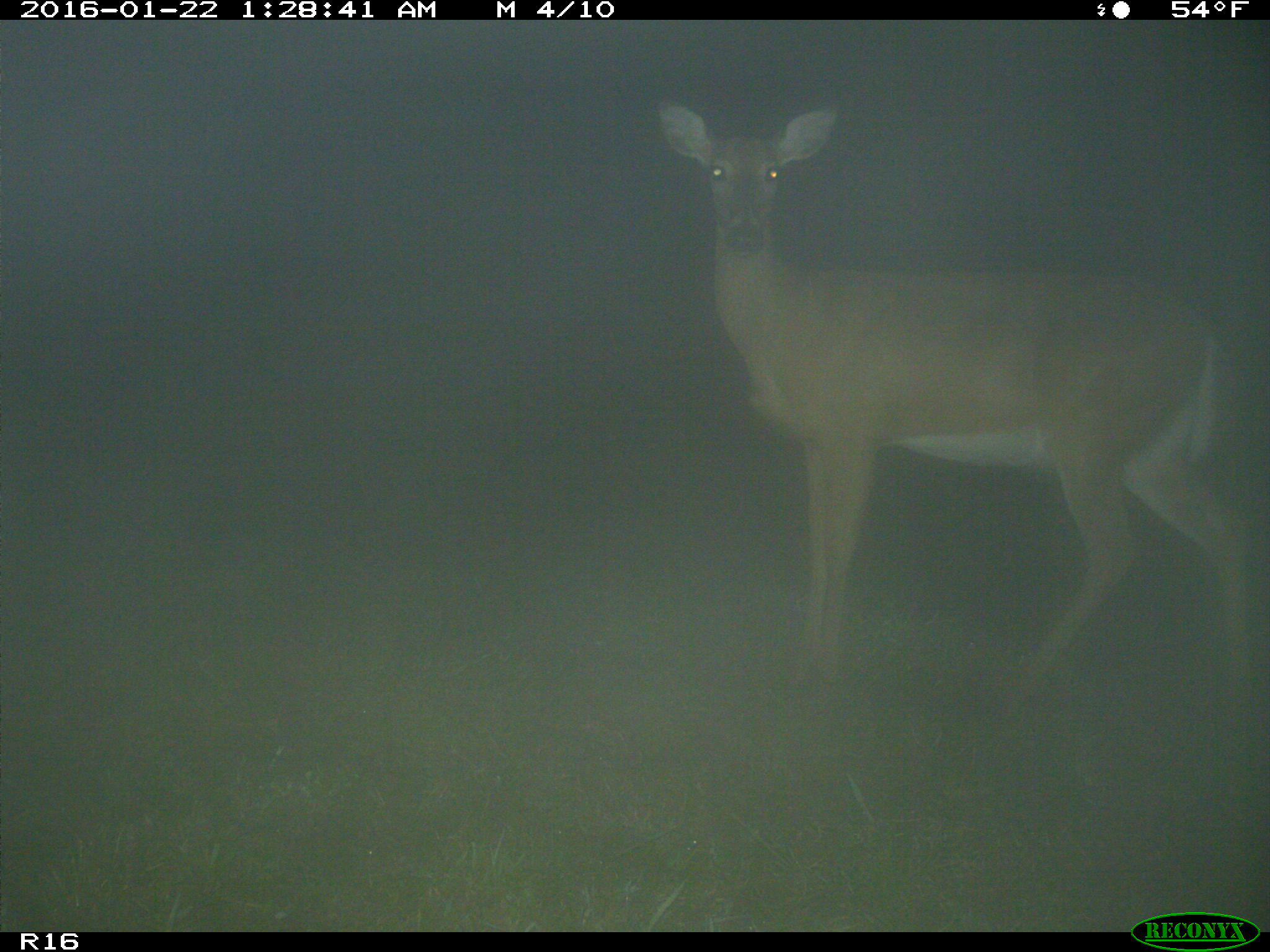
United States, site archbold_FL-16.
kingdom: Animalia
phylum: Chordata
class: Mammalia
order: Artiodactyla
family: Cervidae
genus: Odocoileus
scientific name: Odocoileus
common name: deer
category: unidentified deer